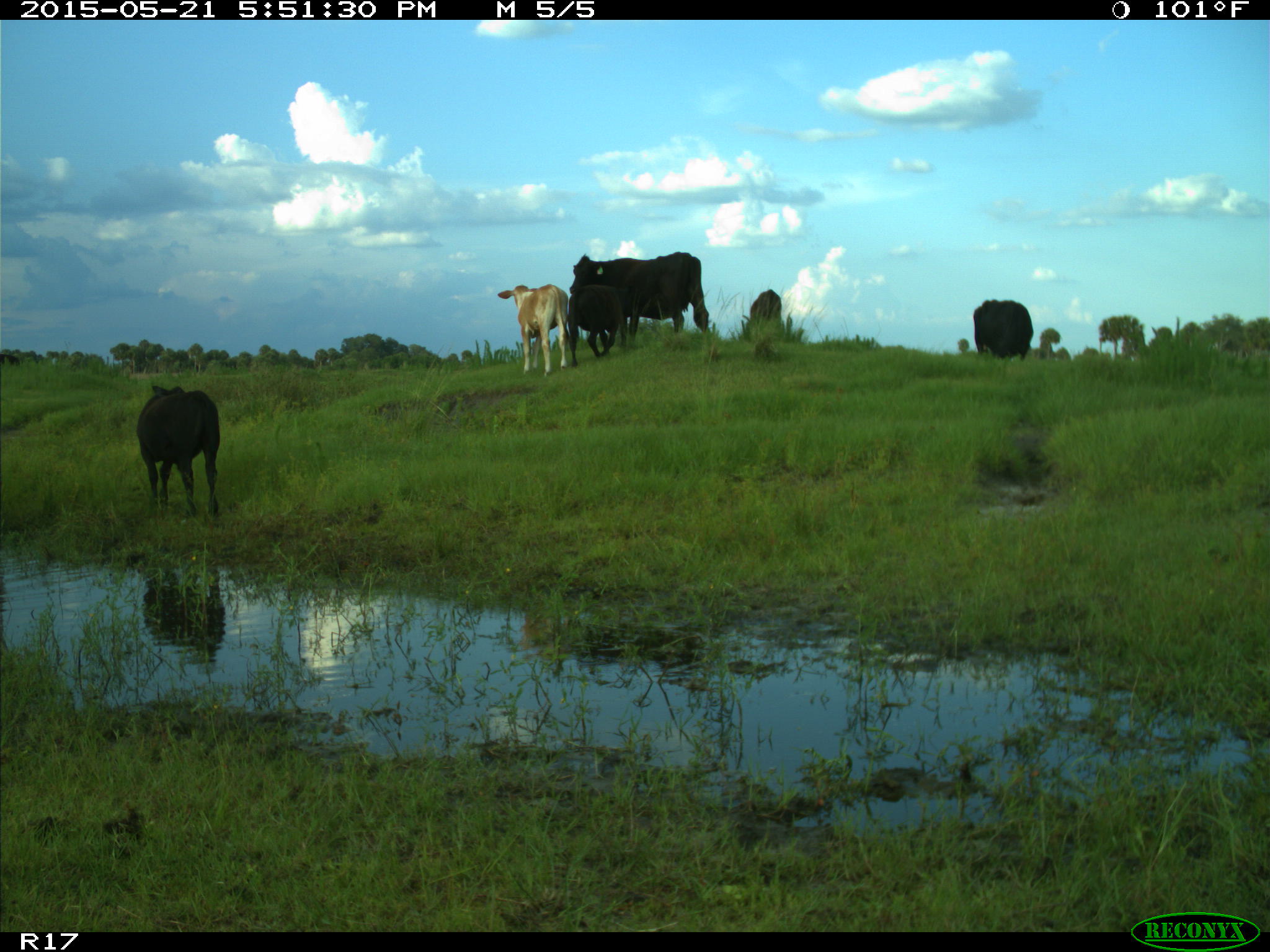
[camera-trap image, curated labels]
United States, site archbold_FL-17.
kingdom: Animalia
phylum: Chordata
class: Mammalia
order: Artiodactyla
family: Bovidae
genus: Bos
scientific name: Bos taurus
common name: domestic cow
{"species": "Bos taurus (domestic cow)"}